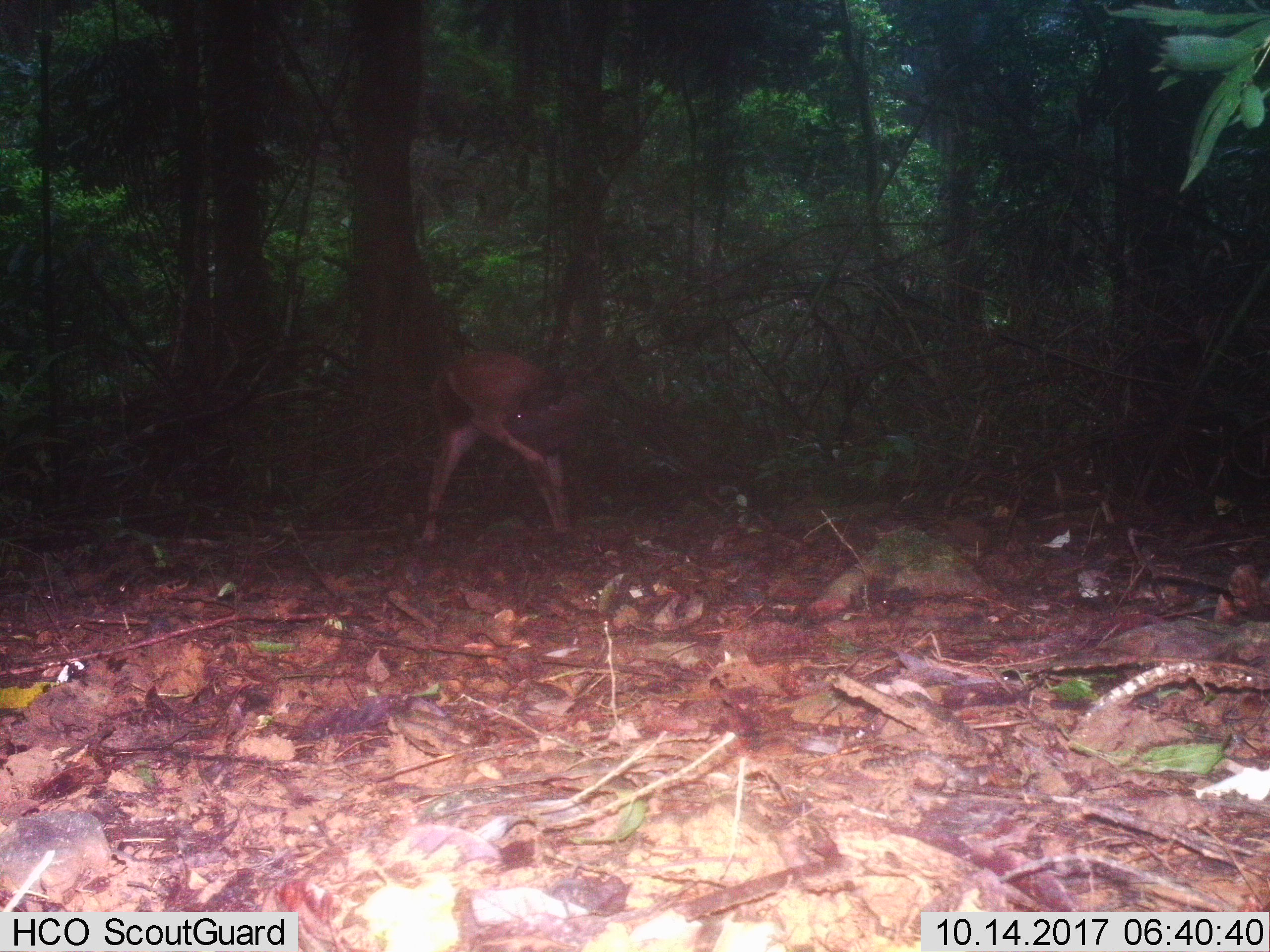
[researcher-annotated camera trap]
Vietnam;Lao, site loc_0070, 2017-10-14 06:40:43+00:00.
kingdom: Animalia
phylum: Chordata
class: Mammalia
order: Artiodactyla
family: Cervidae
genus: Rusa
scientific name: Rusa unicolor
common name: sambar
Sambar (Rusa unicolor). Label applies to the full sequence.